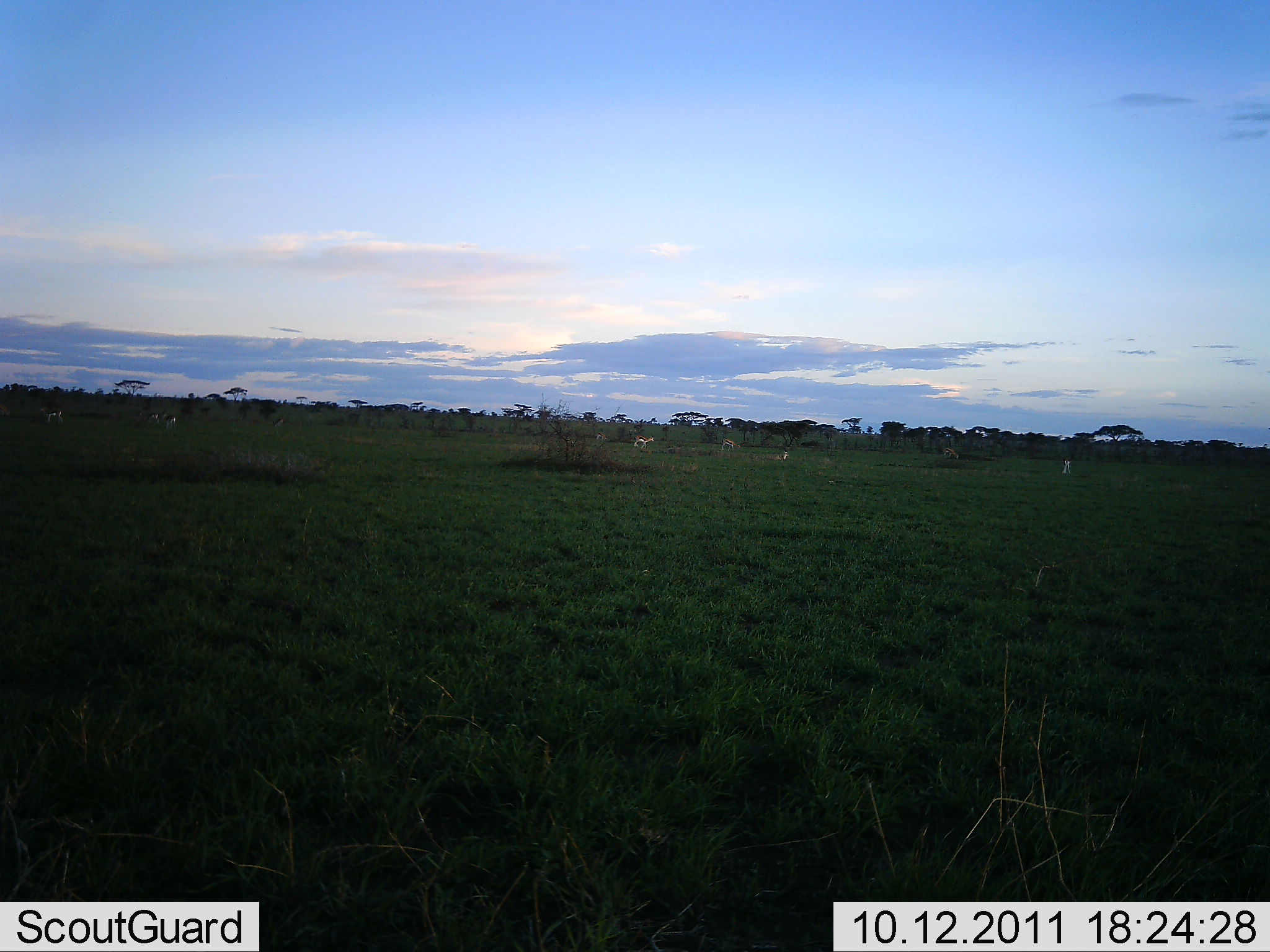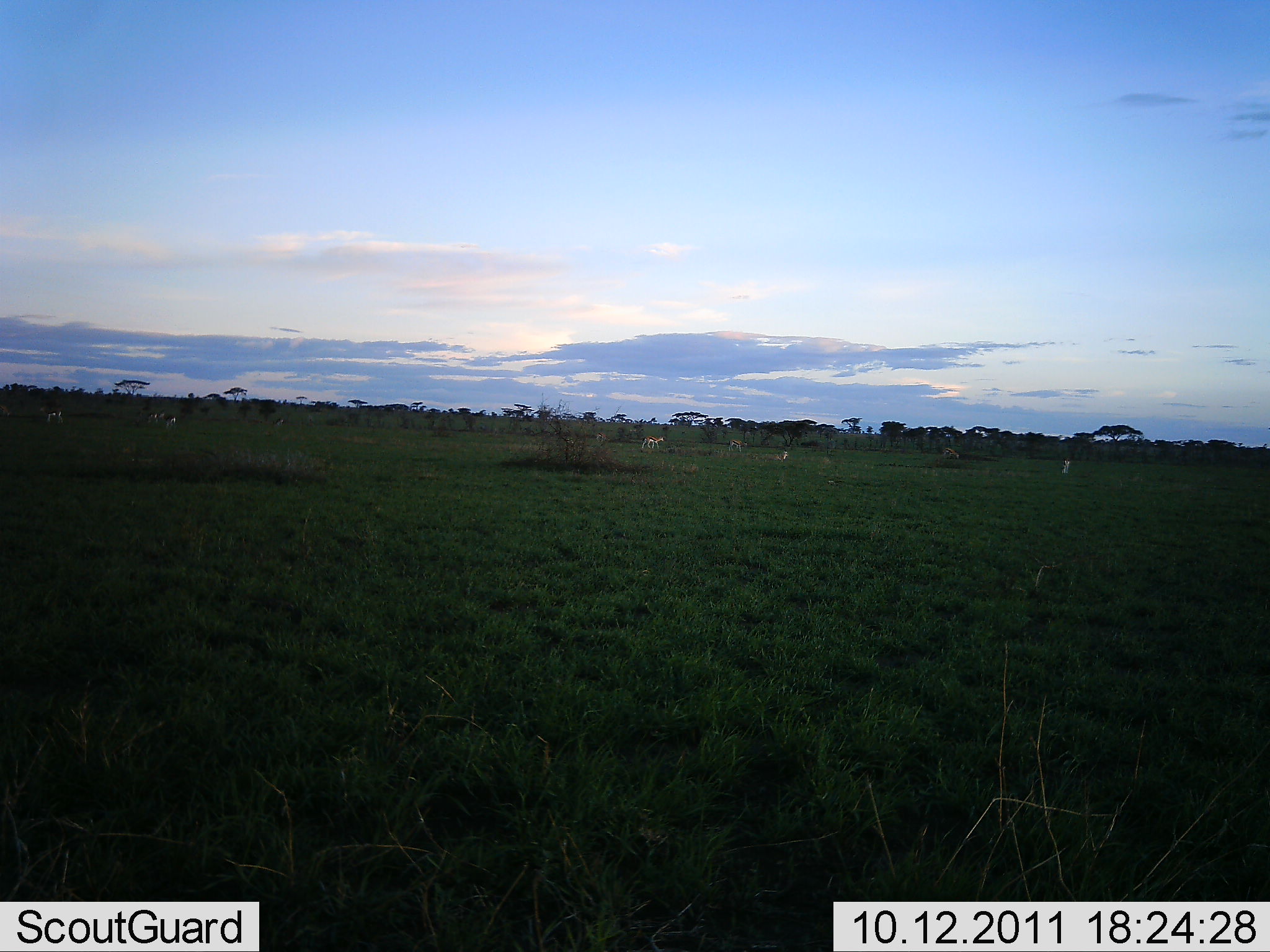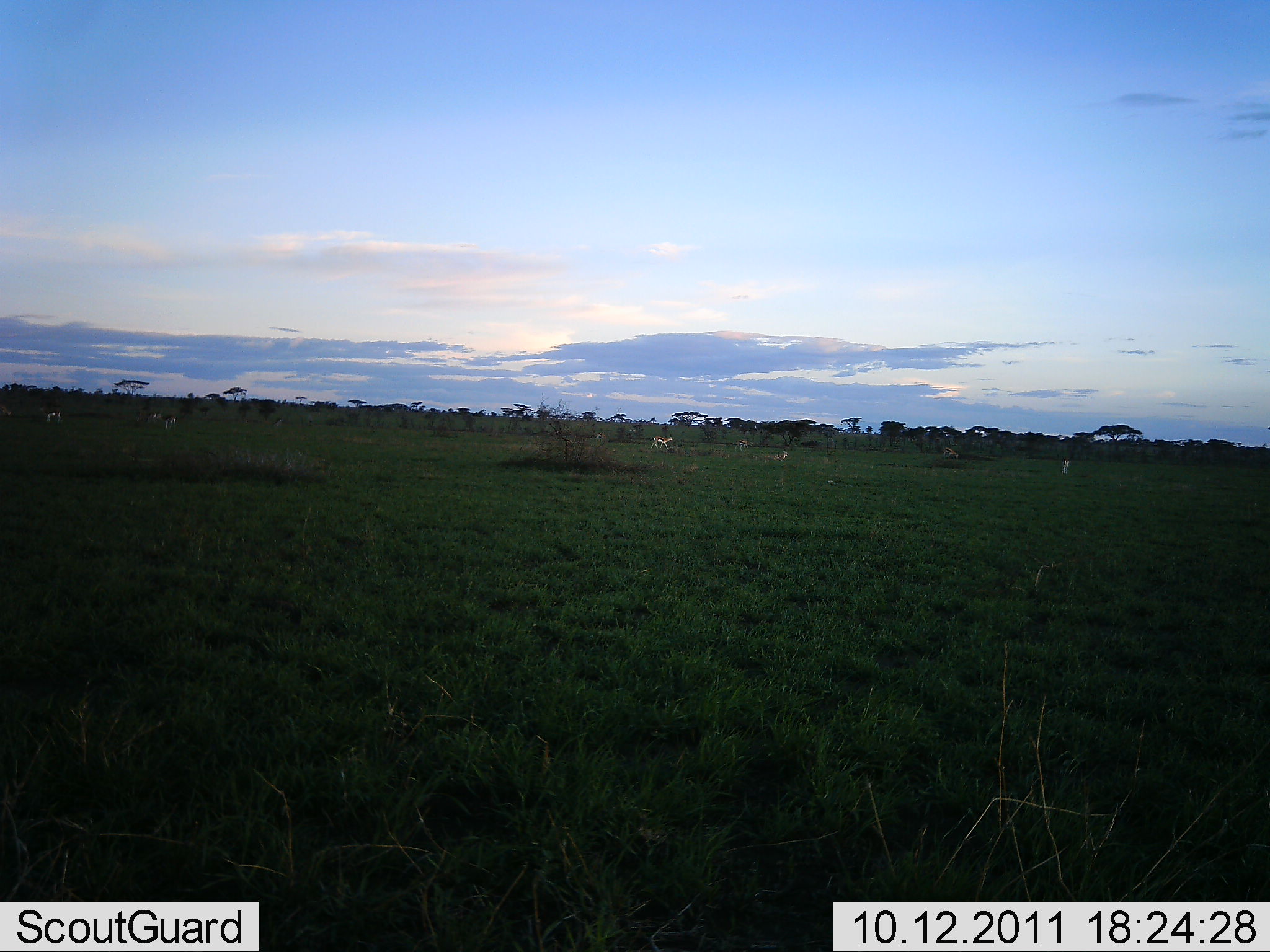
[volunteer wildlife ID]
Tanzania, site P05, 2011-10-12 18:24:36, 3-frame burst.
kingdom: Animalia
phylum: Chordata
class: Mammalia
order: Artiodactyla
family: Bovidae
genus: Eudorcas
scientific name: Eudorcas thomsonii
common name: thomson's gazelle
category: gazellethomsons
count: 5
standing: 44%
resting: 11%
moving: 100%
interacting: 0%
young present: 0%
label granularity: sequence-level